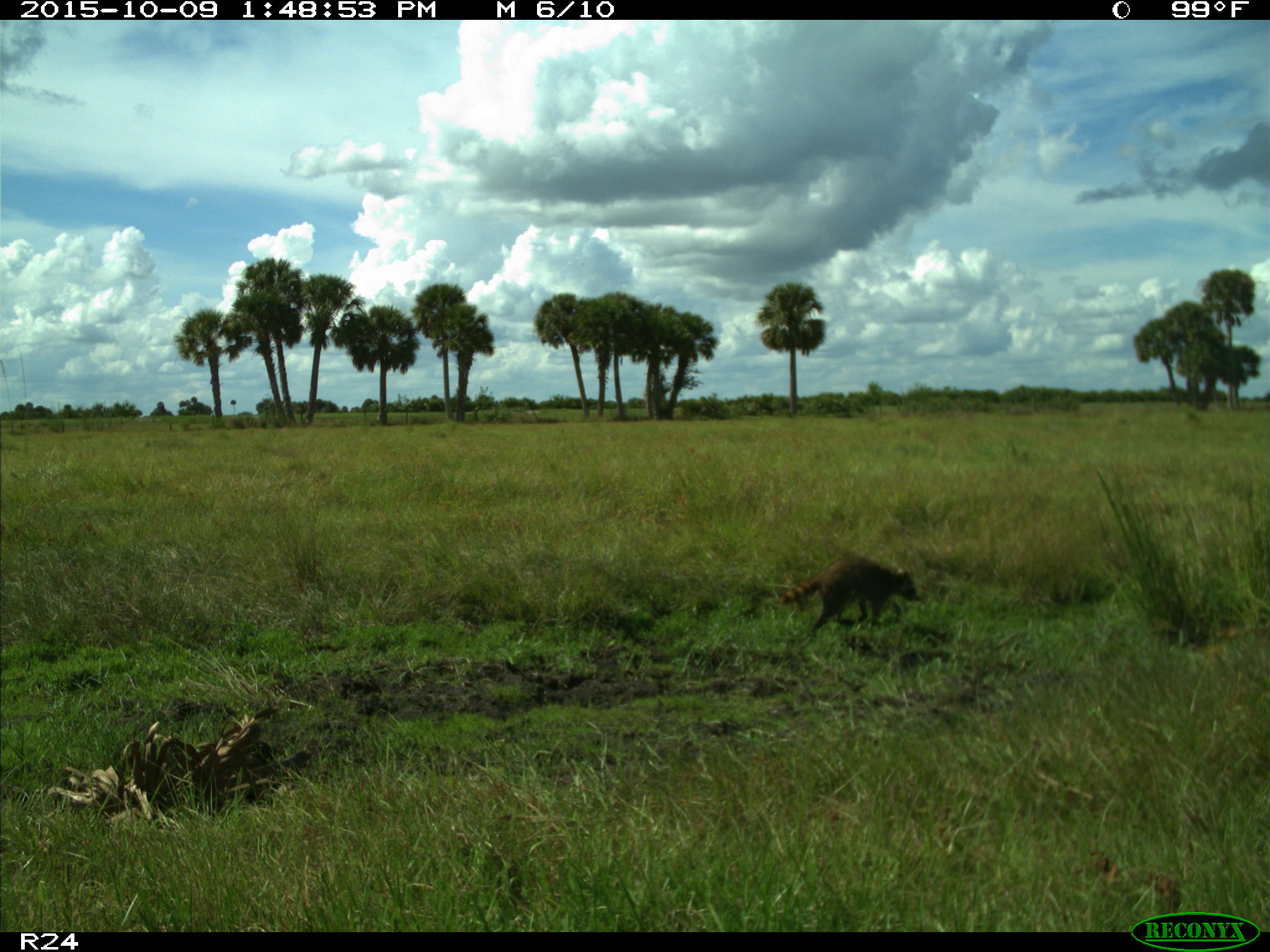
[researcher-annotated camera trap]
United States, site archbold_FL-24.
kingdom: Animalia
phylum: Chordata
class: Mammalia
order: Carnivora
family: Procyonidae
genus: Procyon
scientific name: Procyon lotor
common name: common raccoon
Procyon lotor (common raccoon).